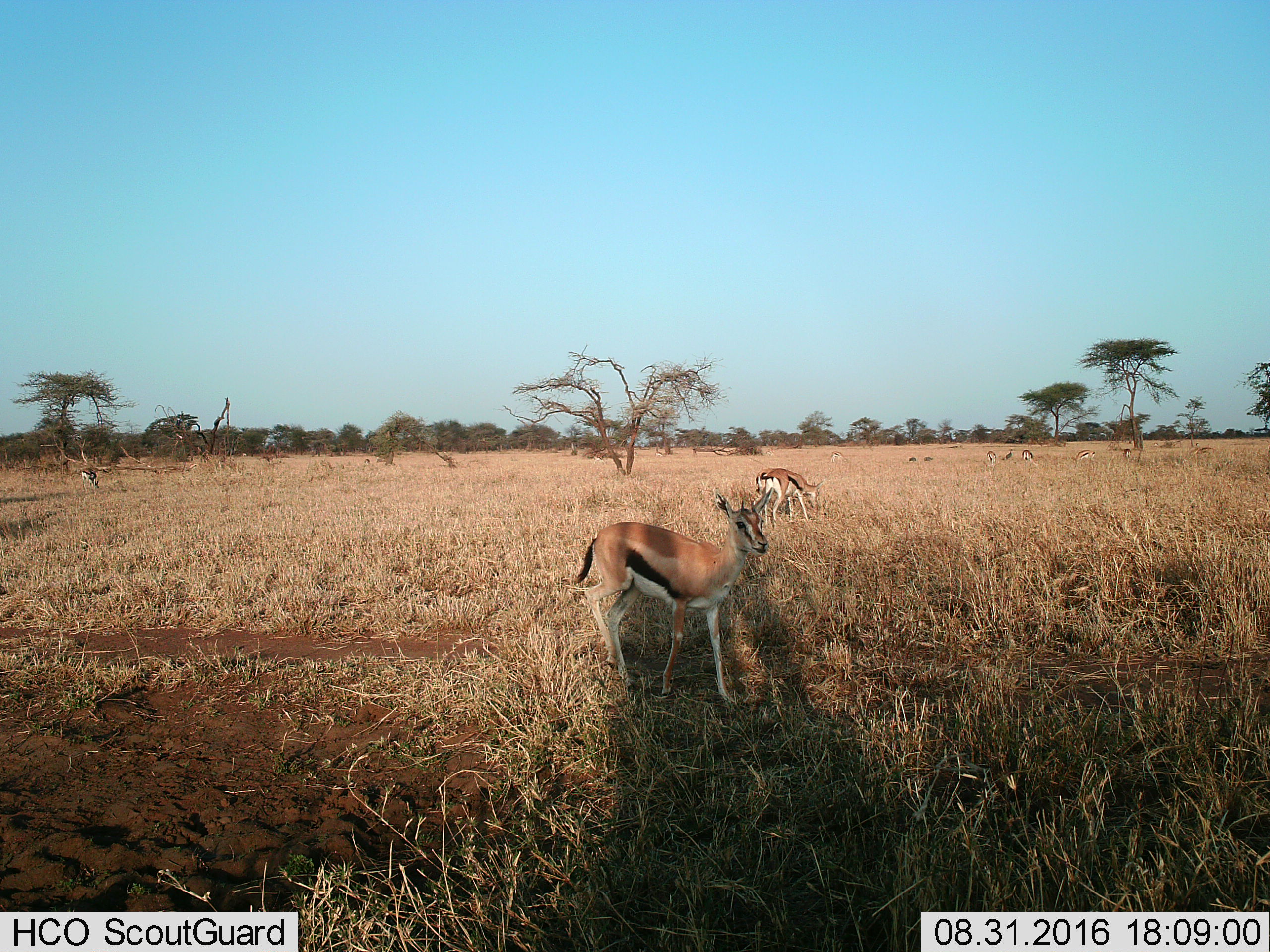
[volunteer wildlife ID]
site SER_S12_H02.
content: unidentified animal